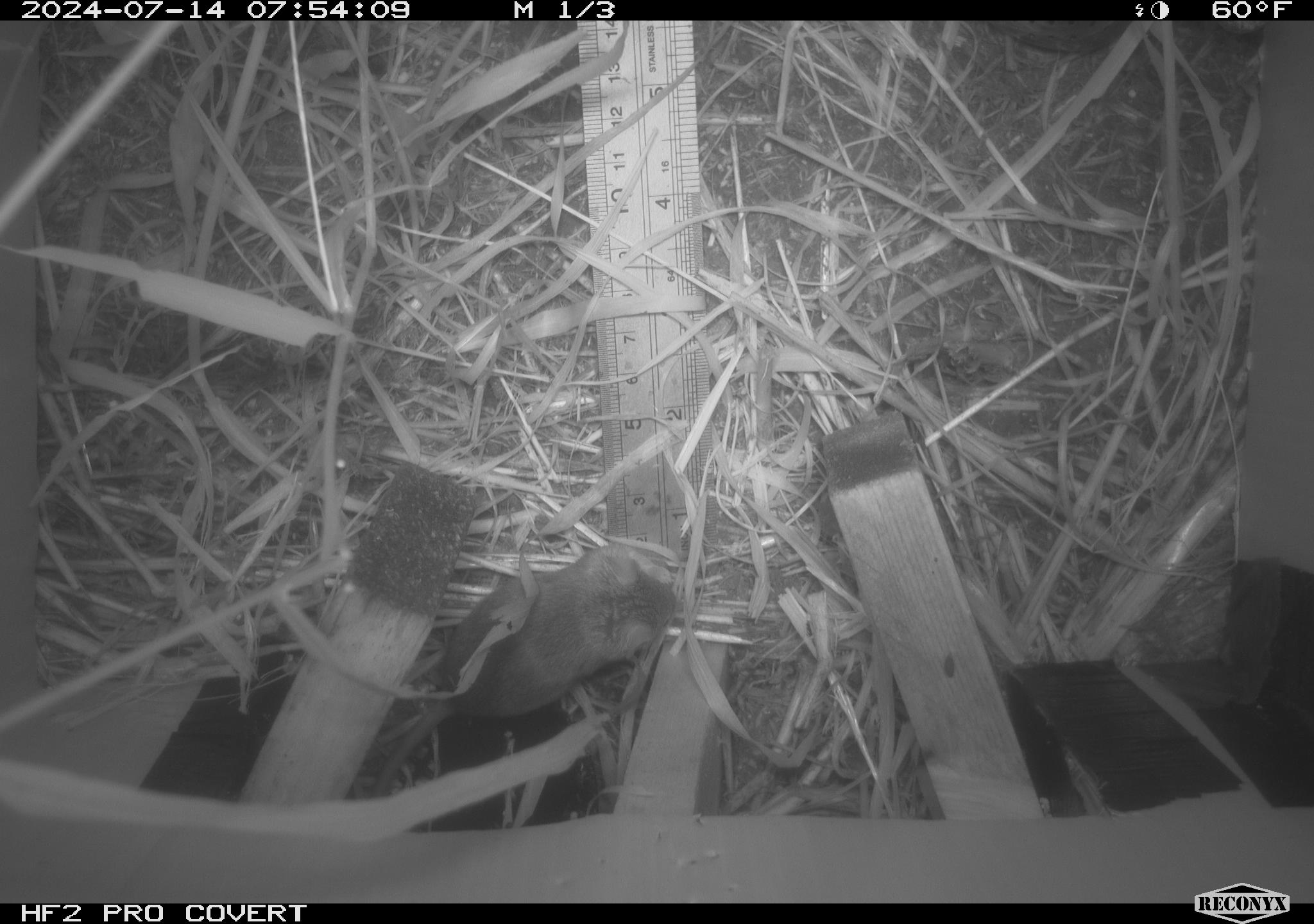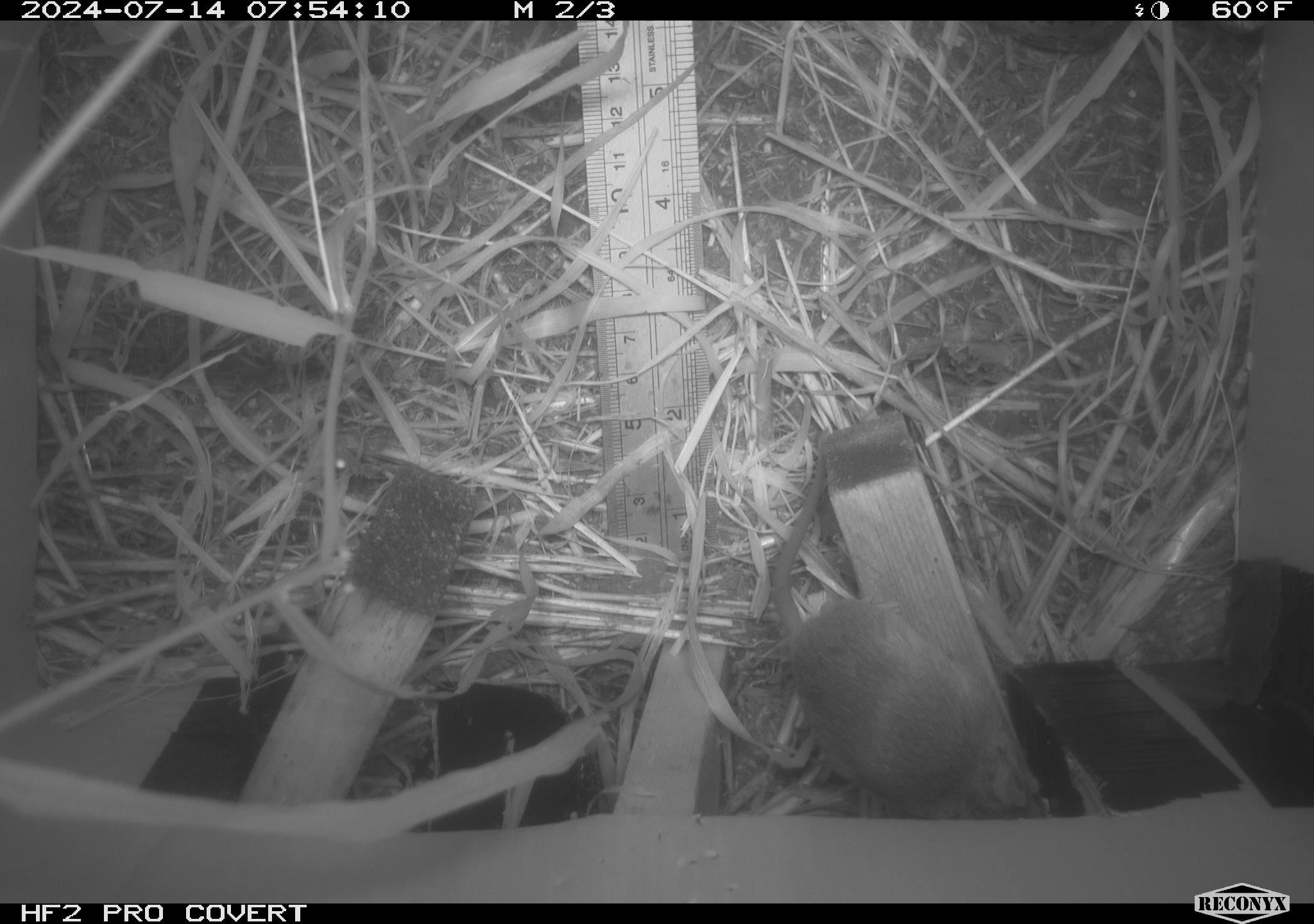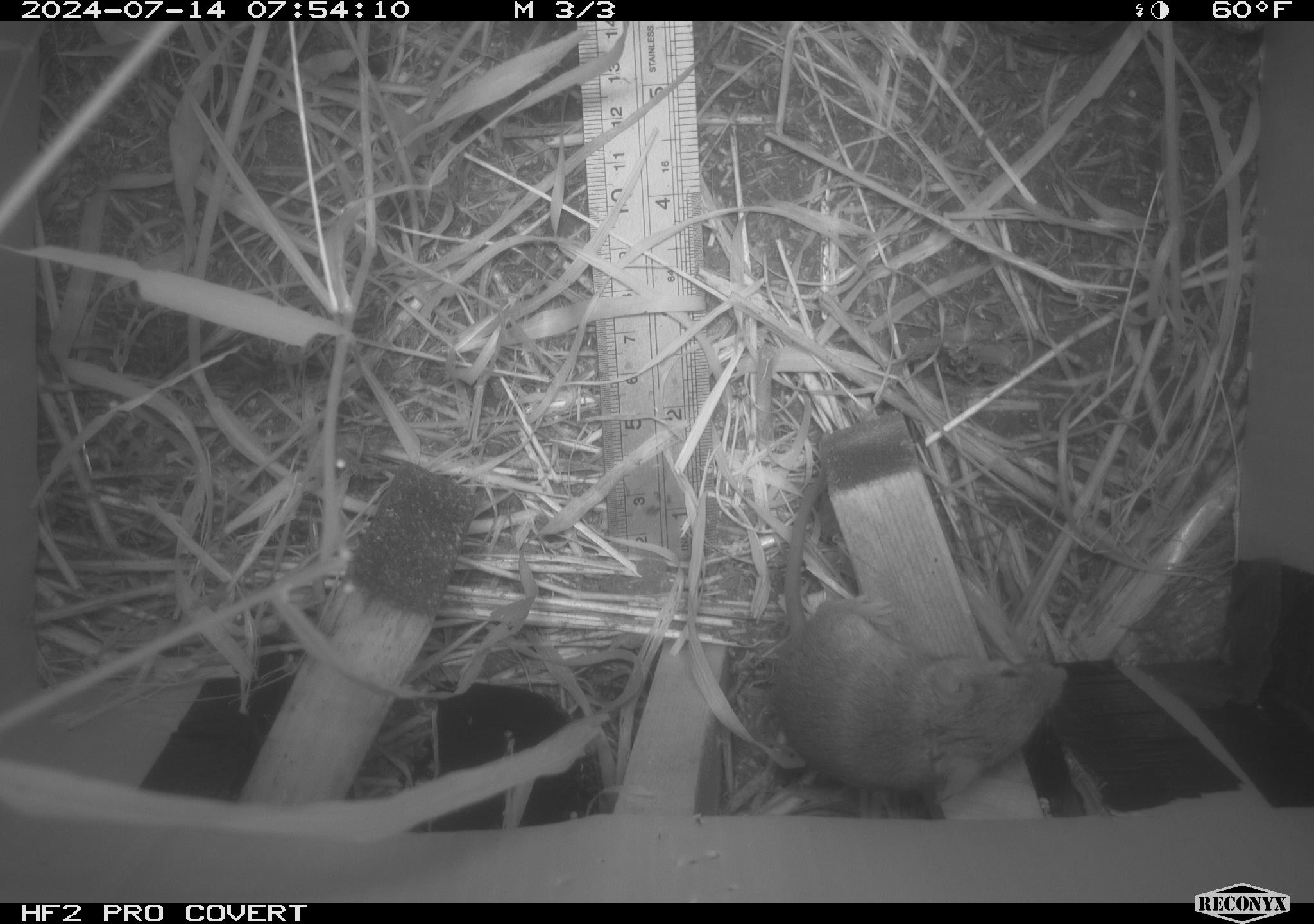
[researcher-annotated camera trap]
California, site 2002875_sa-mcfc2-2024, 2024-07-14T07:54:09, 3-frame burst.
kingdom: Animalia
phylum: Chordata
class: Mammalia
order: Rodentia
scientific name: Rodentia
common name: rodent